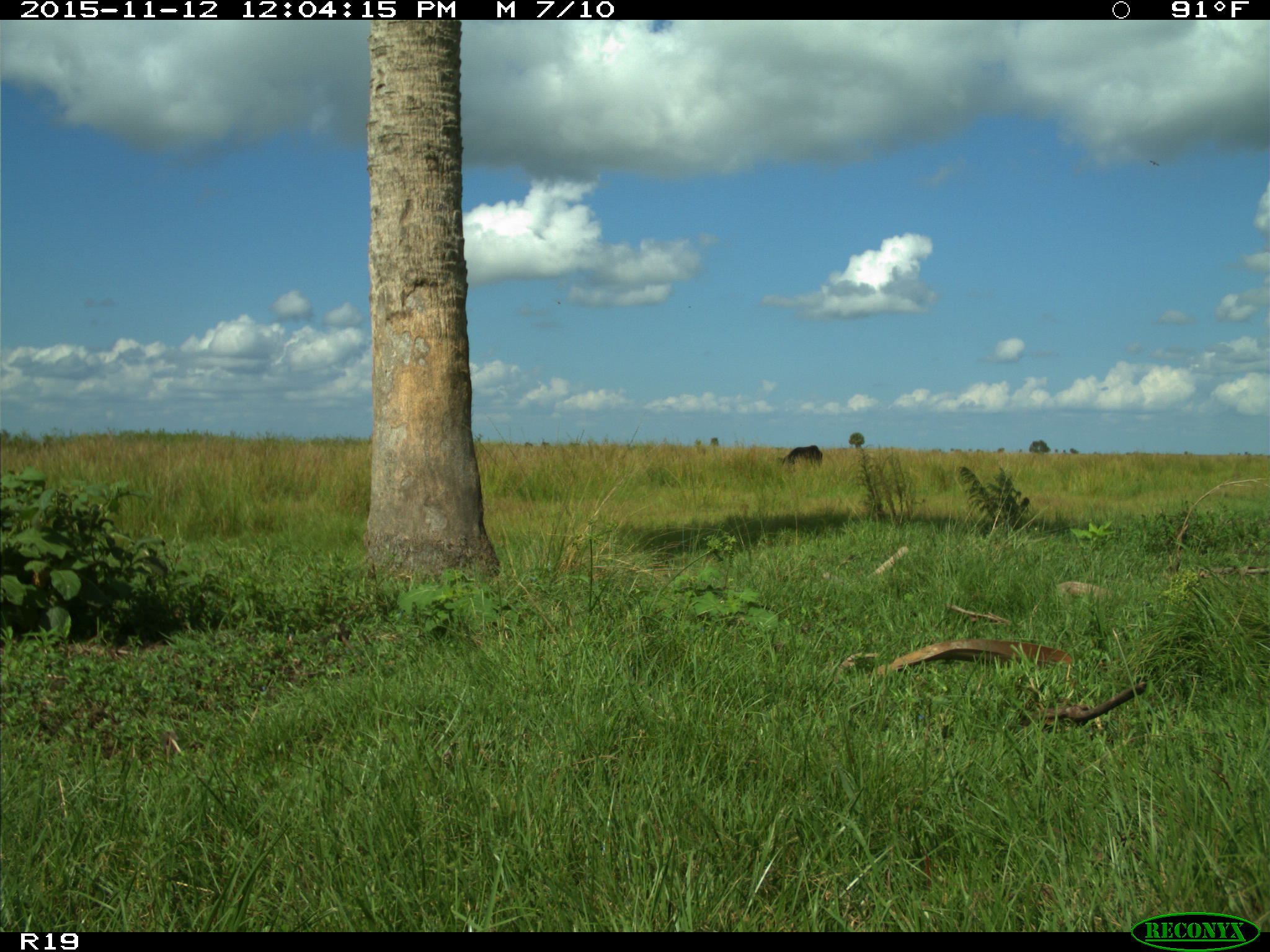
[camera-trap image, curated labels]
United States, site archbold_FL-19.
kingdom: Animalia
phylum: Chordata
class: Mammalia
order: Artiodactyla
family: Bovidae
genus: Bos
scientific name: Bos taurus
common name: domestic cow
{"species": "Bos taurus (domestic cow)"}